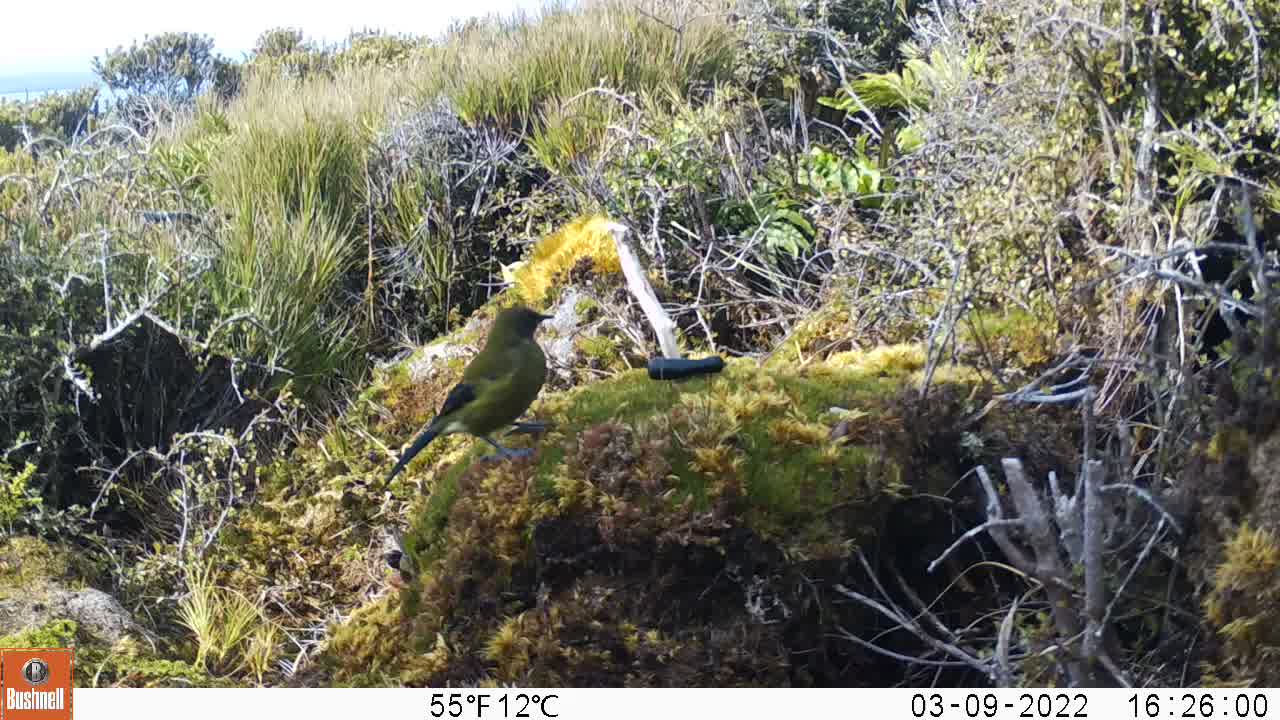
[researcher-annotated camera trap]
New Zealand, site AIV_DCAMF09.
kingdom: Animalia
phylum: Chordata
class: Aves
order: Passeriformes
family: Meliphagidae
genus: Anthornis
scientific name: Anthornis melanura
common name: new zealand bellbird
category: bellbird